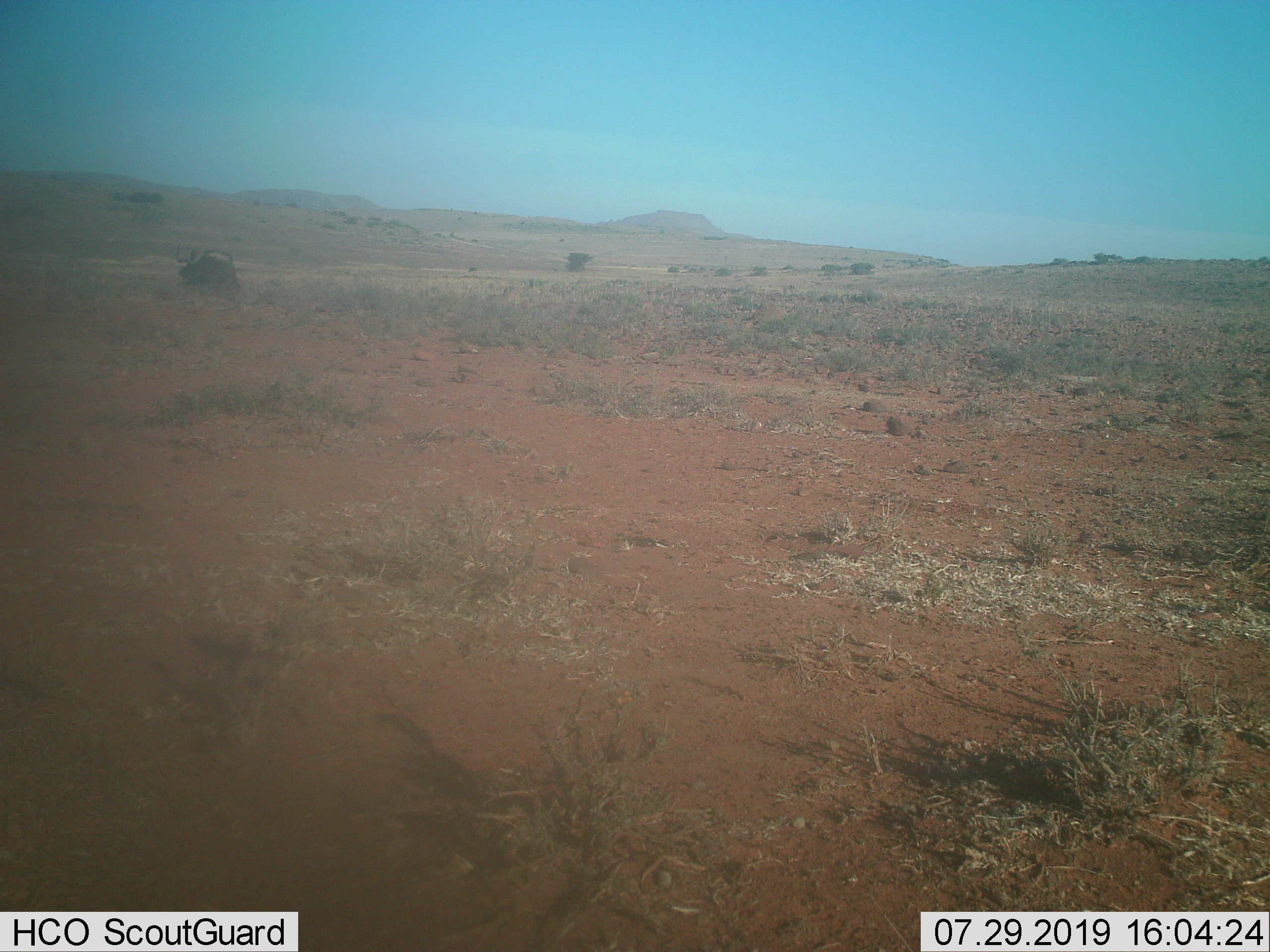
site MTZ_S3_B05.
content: unidentified animal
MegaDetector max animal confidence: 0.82